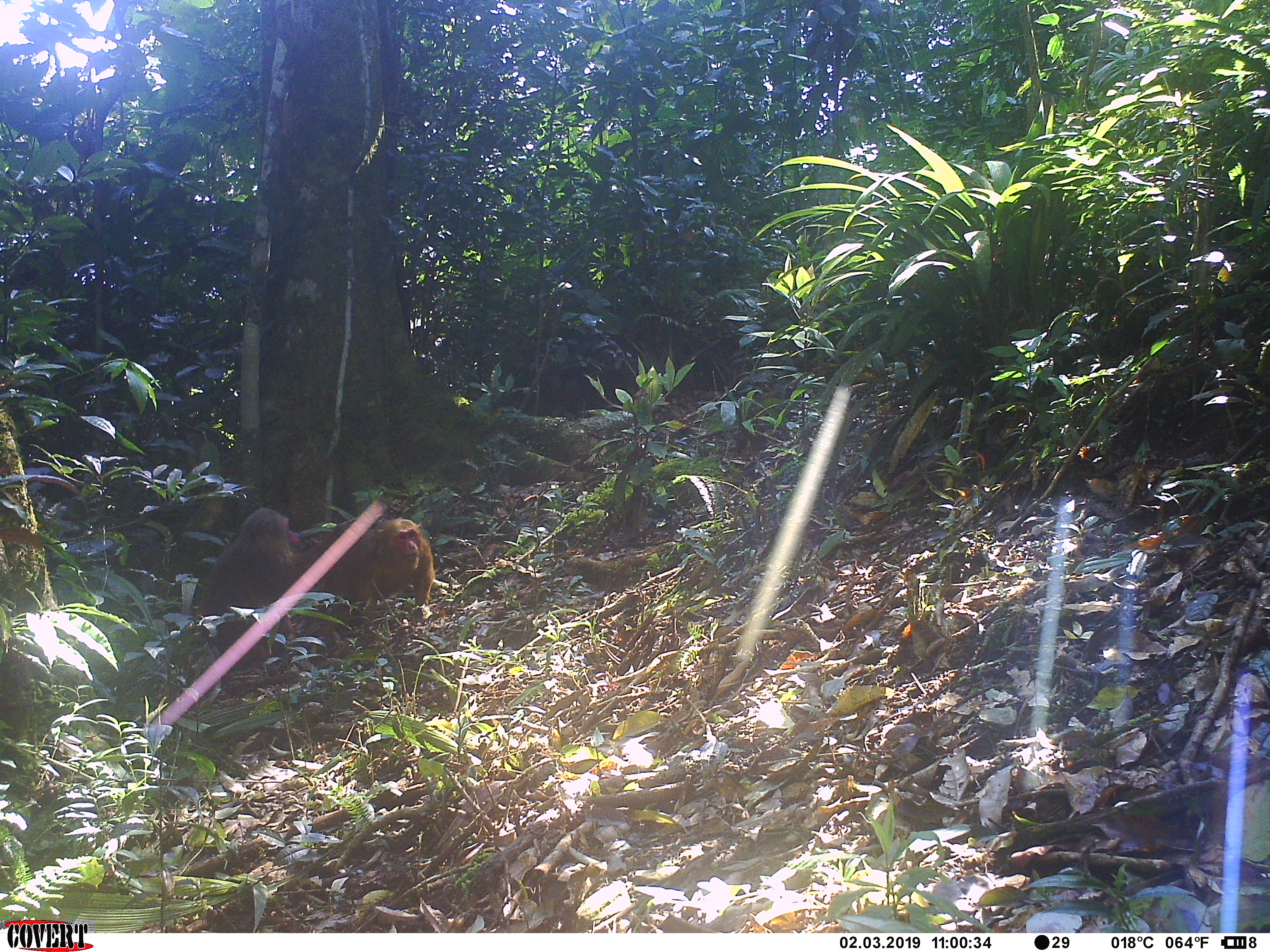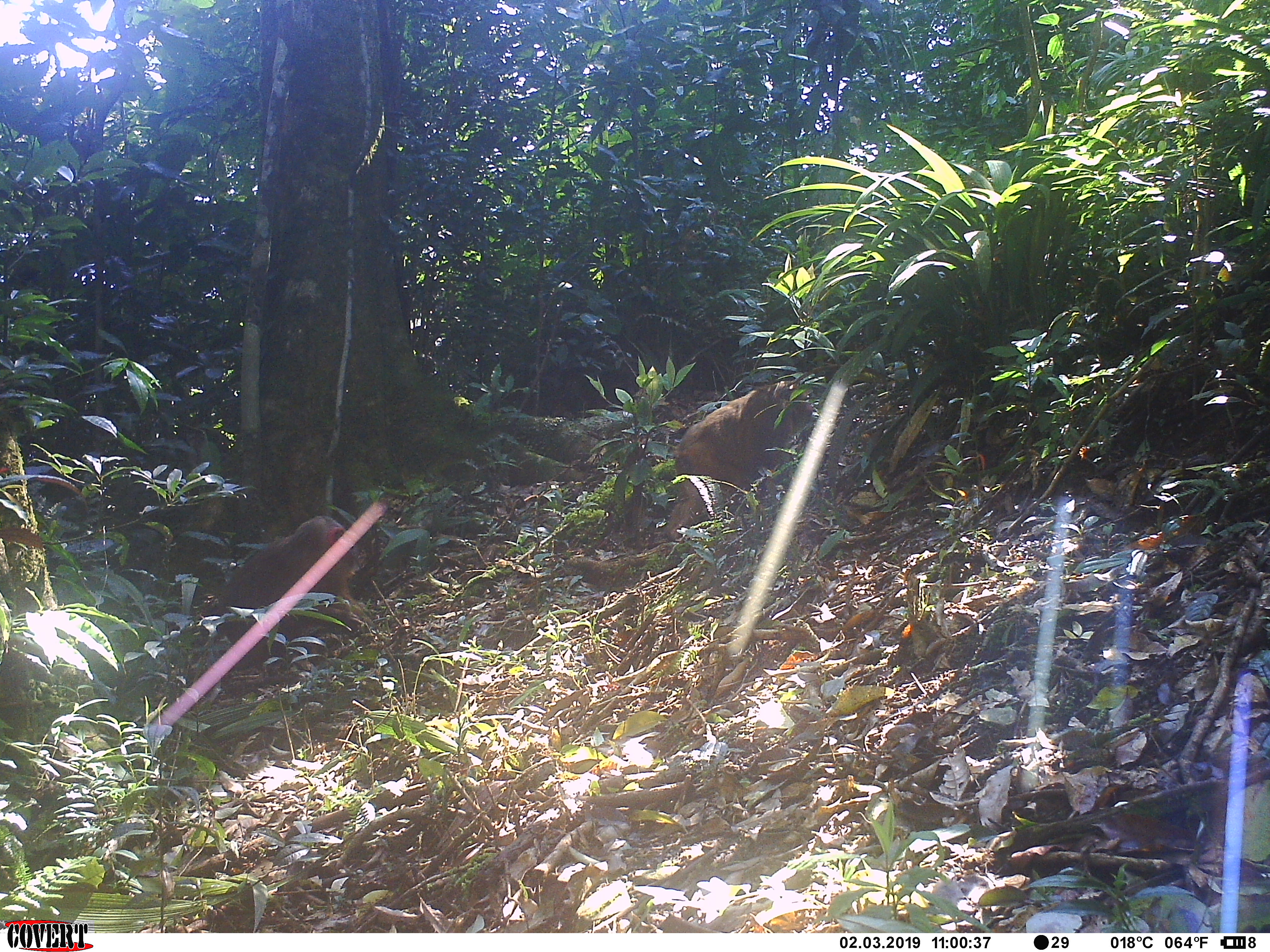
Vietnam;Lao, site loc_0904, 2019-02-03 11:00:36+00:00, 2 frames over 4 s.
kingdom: Animalia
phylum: Chordata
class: Mammalia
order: Primates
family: Cercopithecidae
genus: Macaca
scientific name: Macaca arctoides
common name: stump-tailed macaque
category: stump tailed macaque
Stump tailed macaque (stump-tailed macaque) (Macaca arctoides). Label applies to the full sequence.